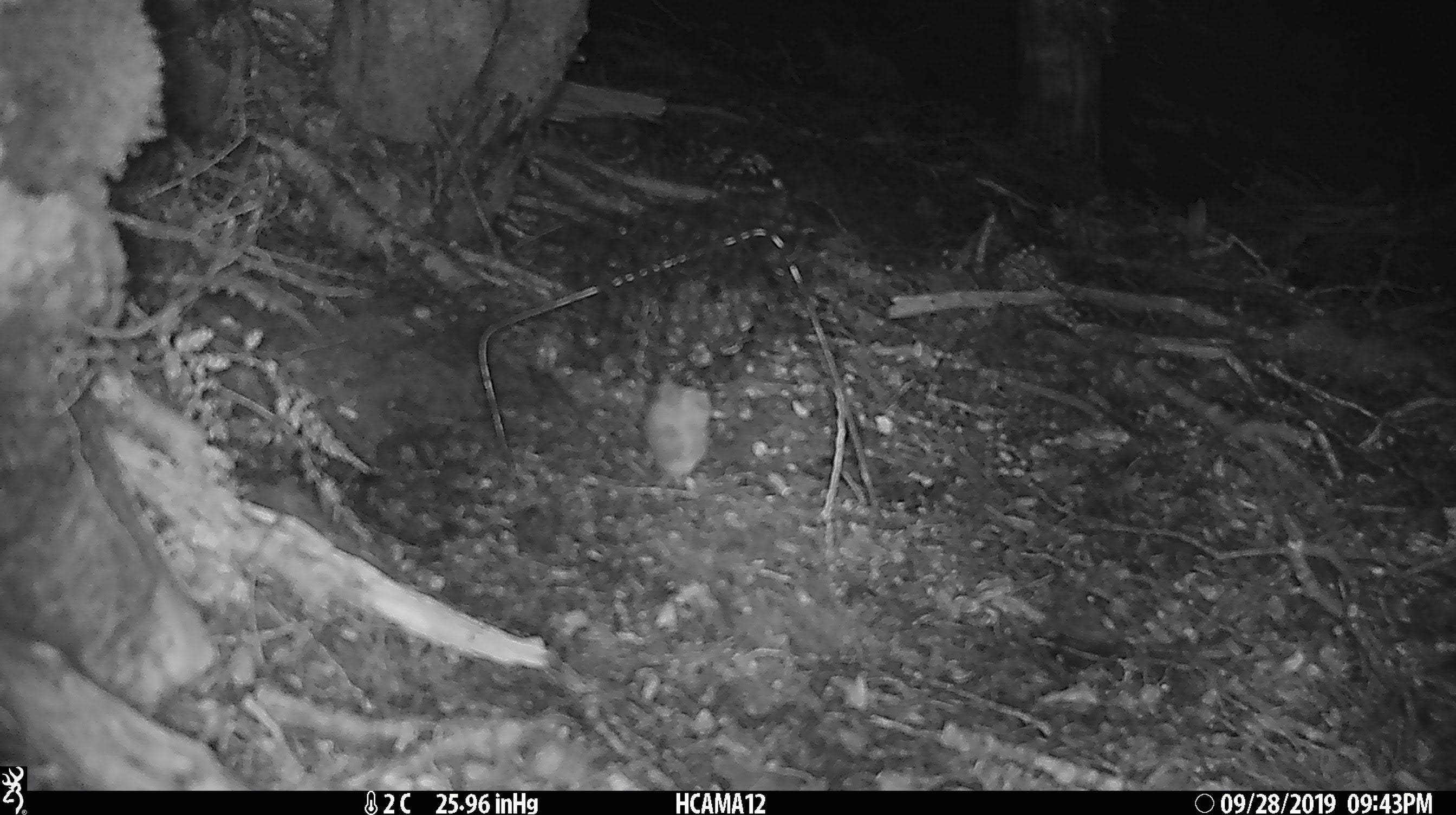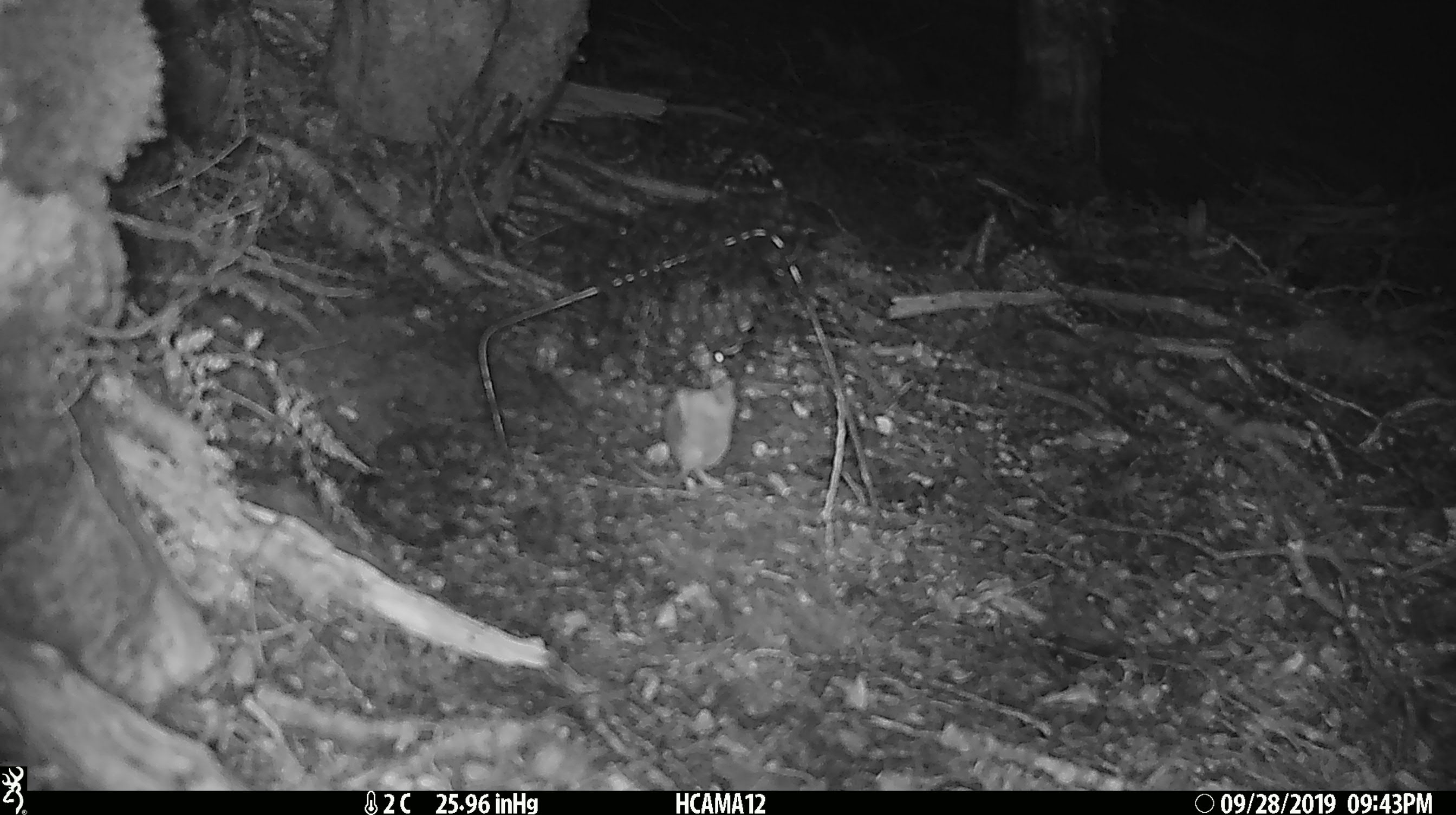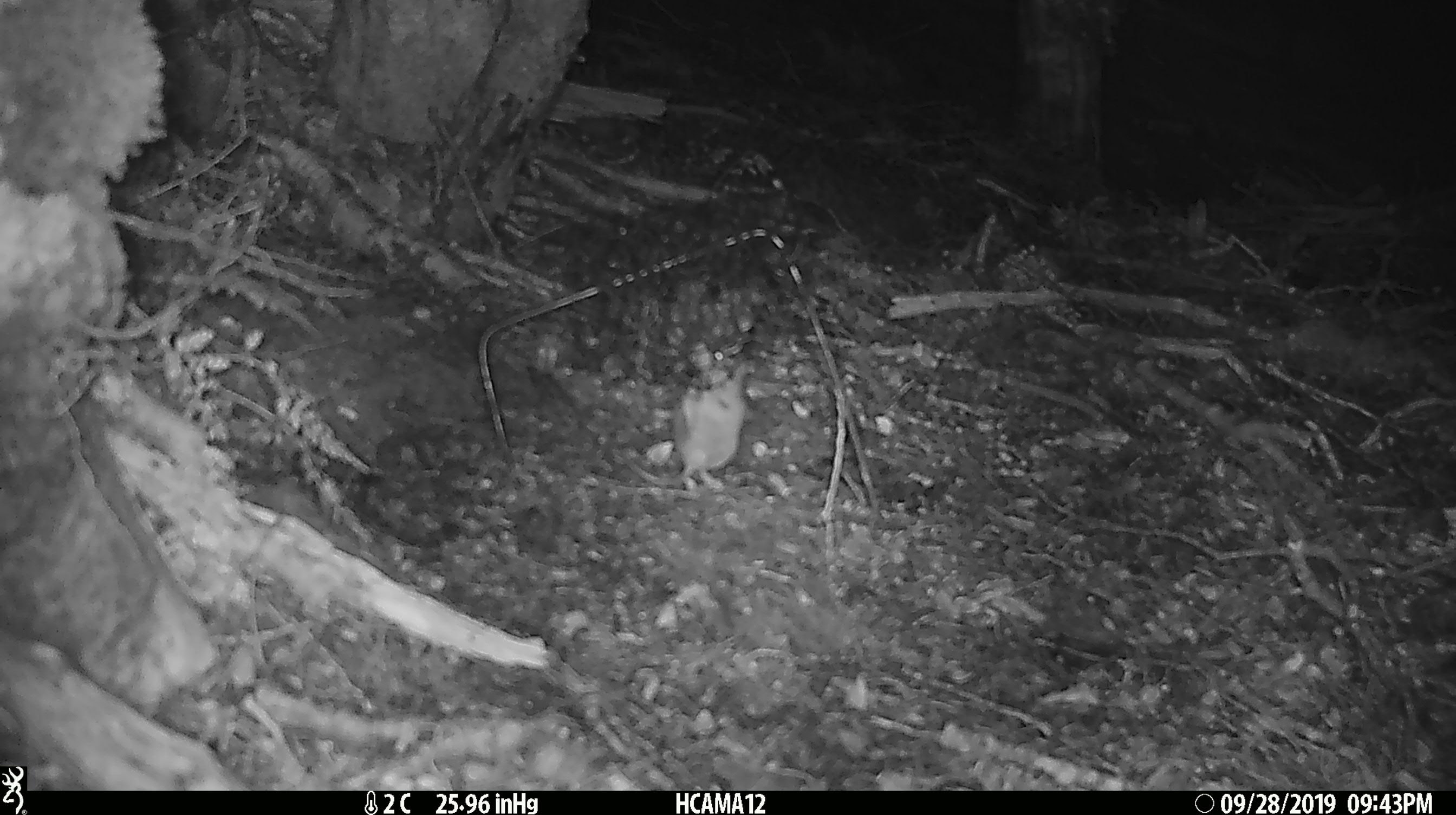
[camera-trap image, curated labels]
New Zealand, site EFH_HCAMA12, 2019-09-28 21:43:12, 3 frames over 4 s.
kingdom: Animalia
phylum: Chordata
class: Mammalia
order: Rodentia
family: Muridae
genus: Mus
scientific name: Mus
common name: mouse